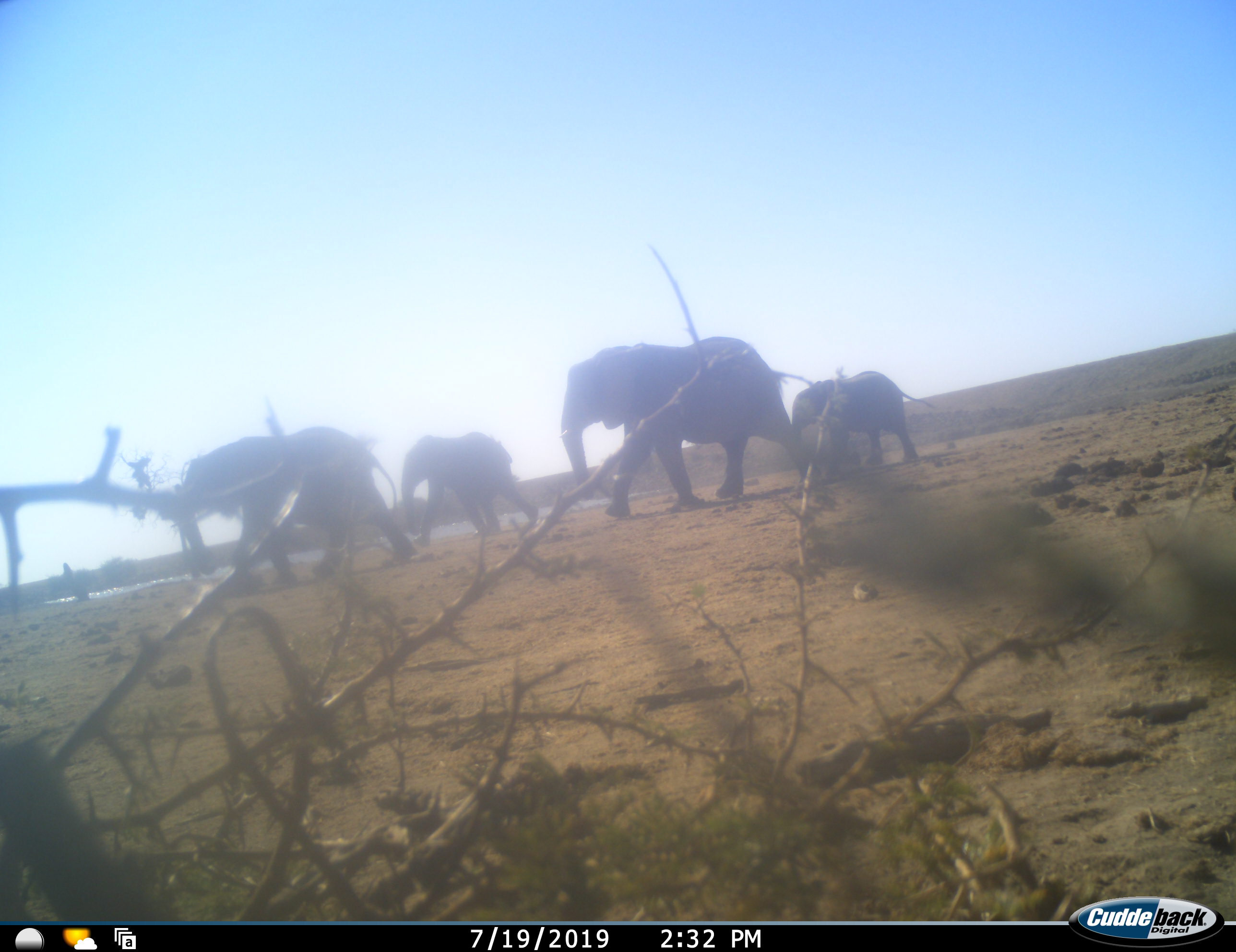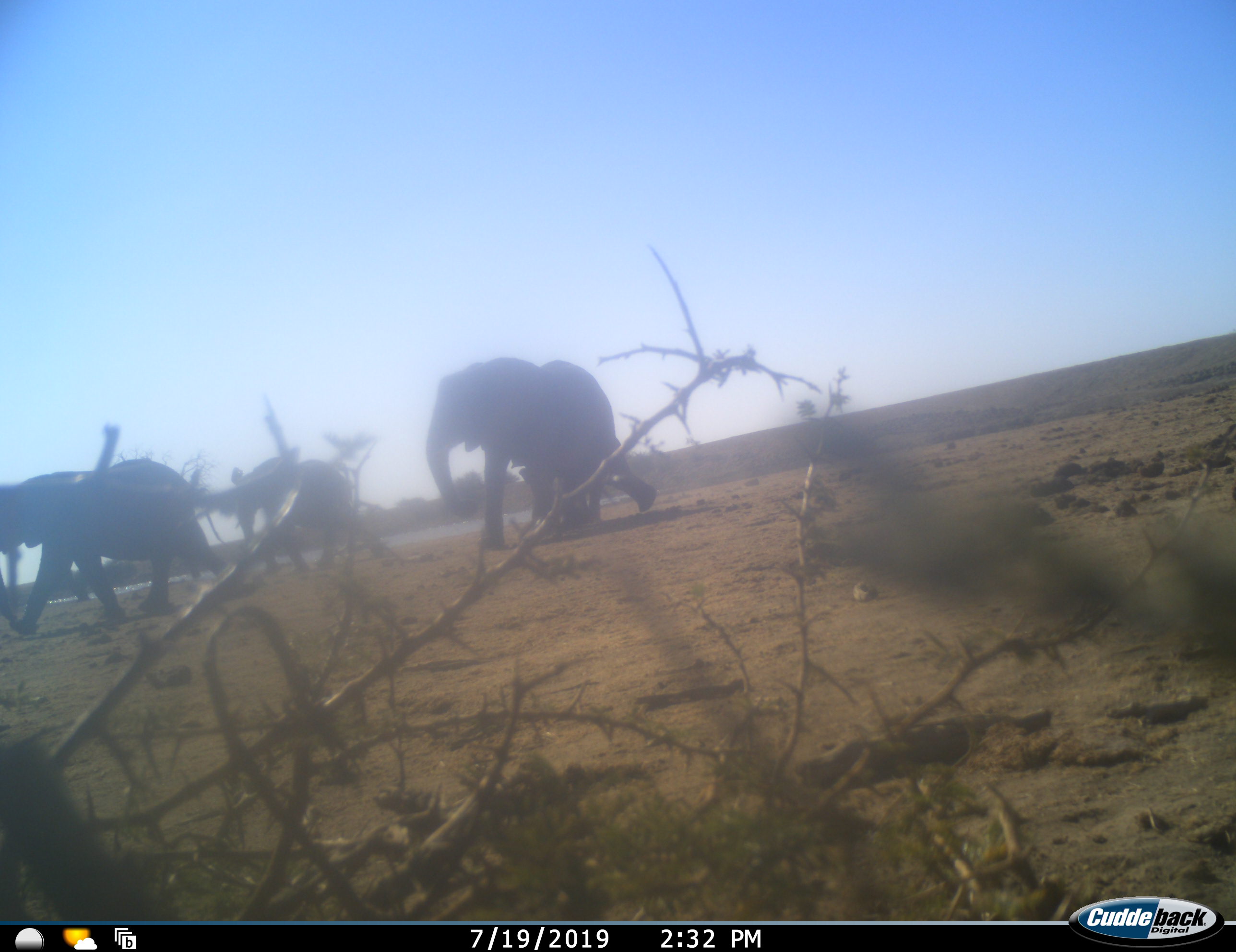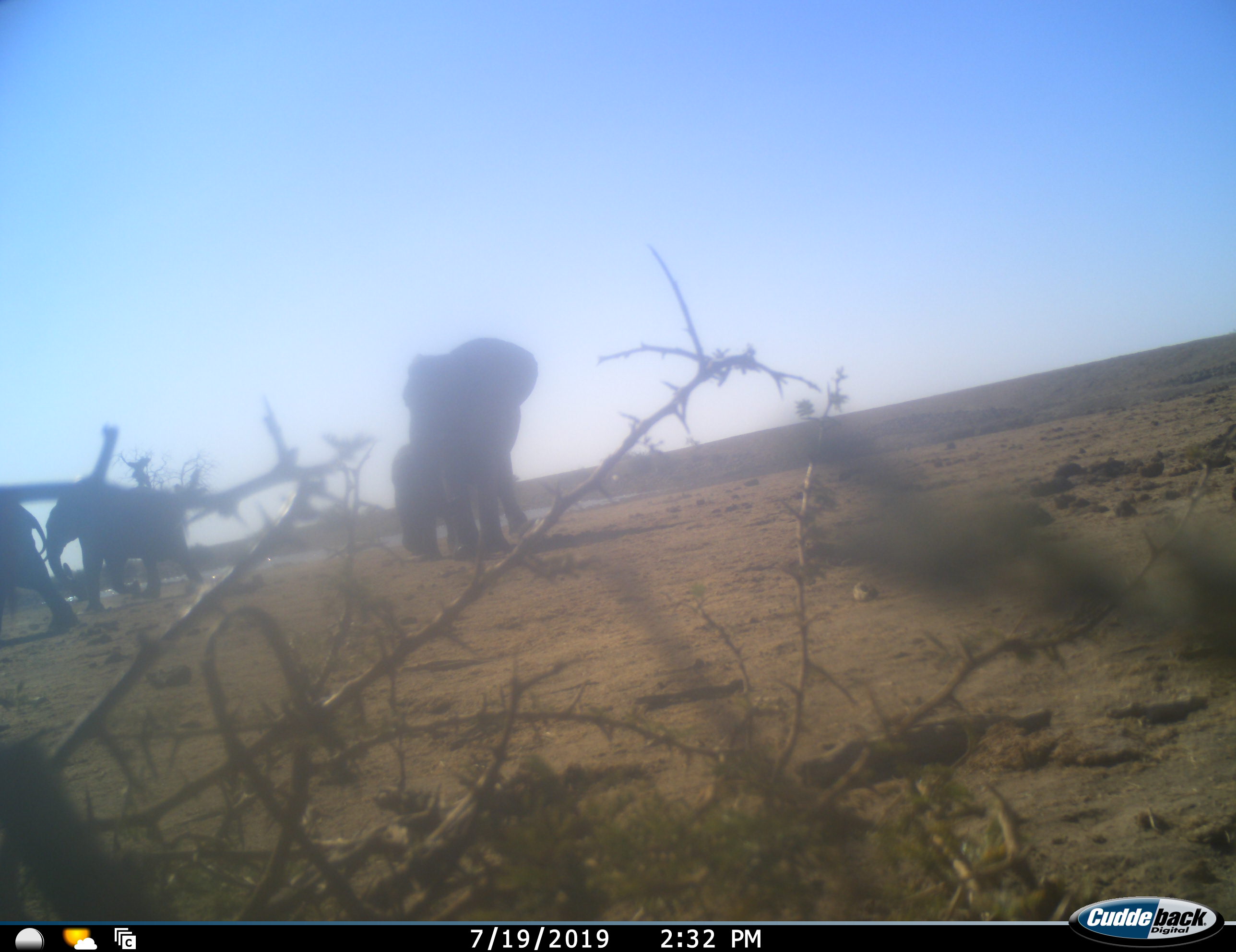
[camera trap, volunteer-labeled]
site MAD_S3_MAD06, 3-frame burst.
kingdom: Animalia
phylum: Chordata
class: Mammalia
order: Proboscidea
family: Elephantidae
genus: Loxodonta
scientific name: Loxodonta africana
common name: african bush elephant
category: elephant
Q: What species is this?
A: Elephant (african bush elephant) (Loxodonta africana).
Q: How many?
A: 4.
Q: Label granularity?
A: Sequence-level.